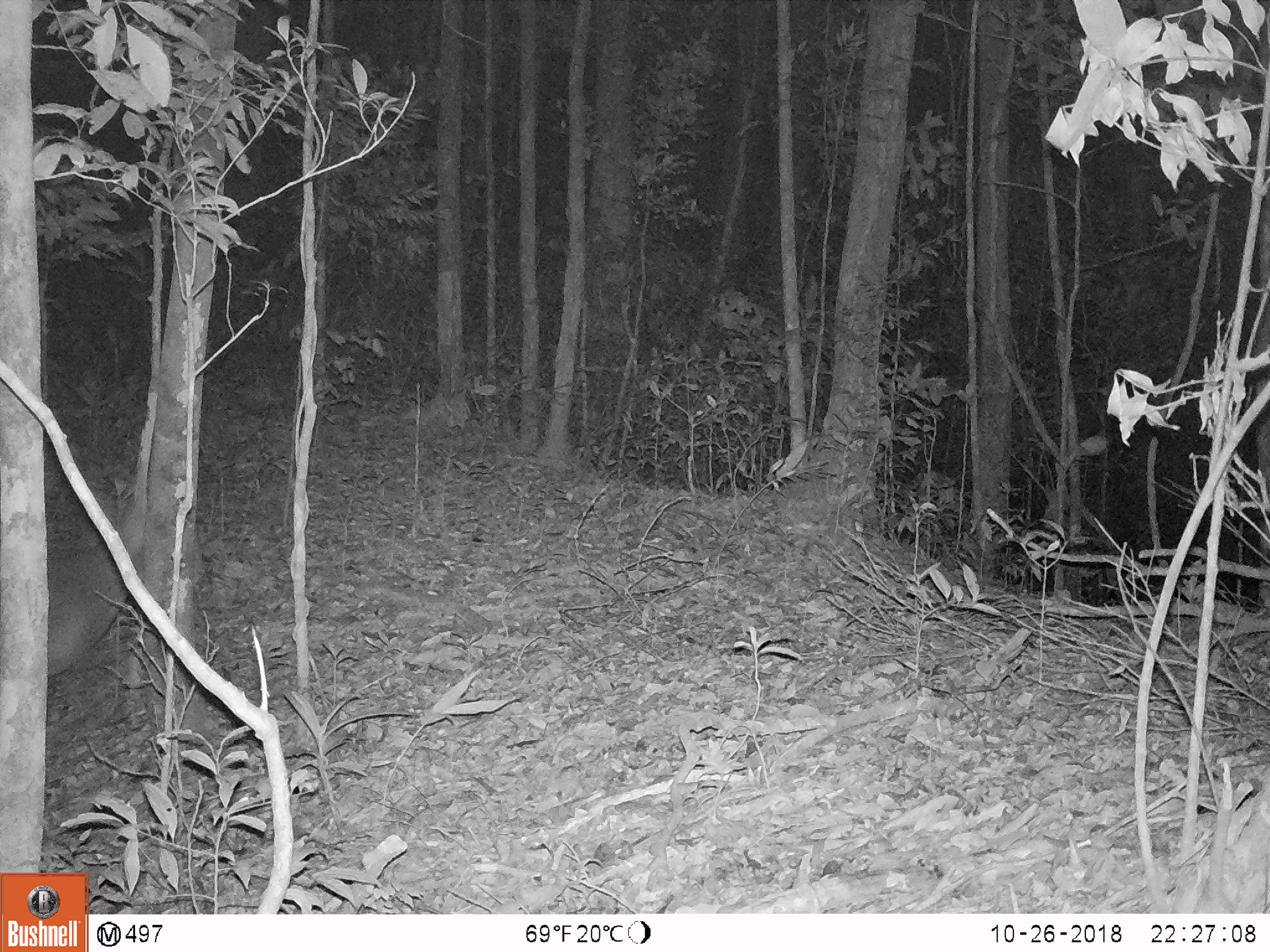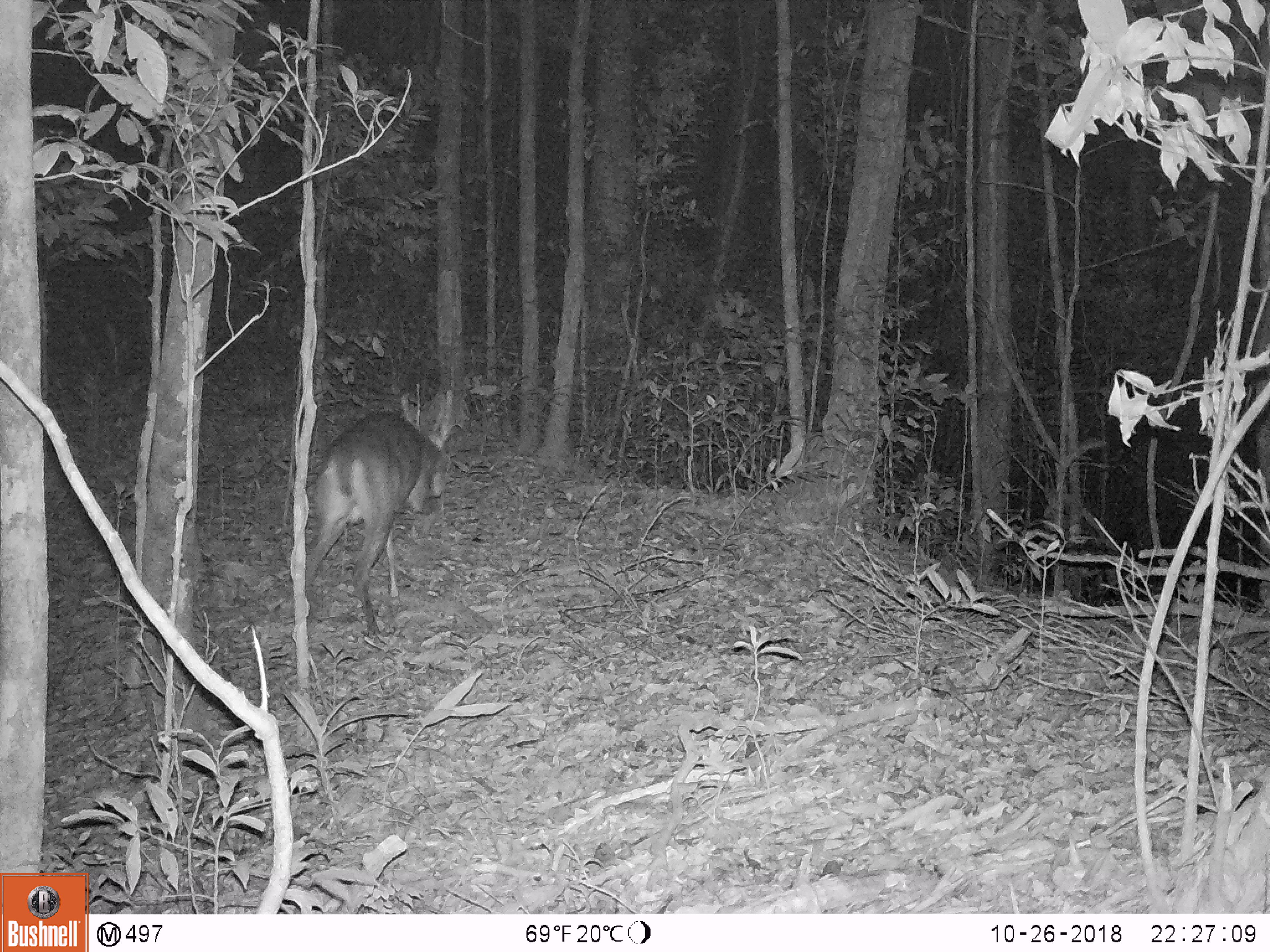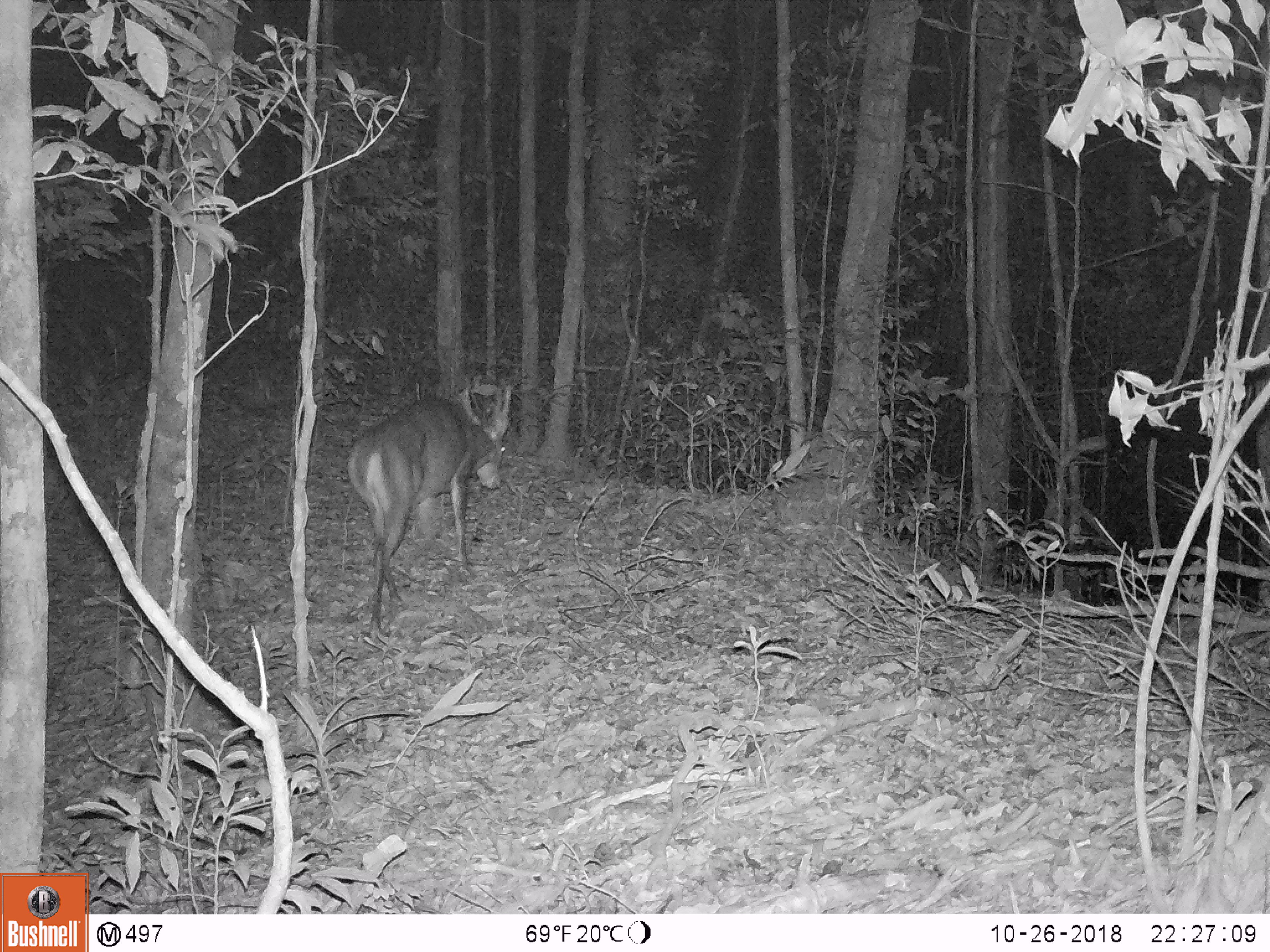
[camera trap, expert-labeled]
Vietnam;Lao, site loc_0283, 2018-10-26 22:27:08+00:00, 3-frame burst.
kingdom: Animalia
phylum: Chordata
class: Mammalia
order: Artiodactyla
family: Cervidae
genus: Muntiacus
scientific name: Muntiacus vuquangensis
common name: large-antlered muntjac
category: large antlered muntjac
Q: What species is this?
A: Large antlered muntjac (large-antlered muntjac) (Muntiacus vuquangensis).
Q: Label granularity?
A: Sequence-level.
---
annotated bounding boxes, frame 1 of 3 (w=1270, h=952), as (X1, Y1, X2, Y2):
large antlered muntjac: (44, 478, 135, 678)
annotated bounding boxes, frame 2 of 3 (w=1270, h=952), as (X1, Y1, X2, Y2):
large antlered muntjac: (306, 390, 458, 636)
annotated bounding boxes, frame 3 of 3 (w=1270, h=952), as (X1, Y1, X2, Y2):
large antlered muntjac: (347, 386, 511, 637)